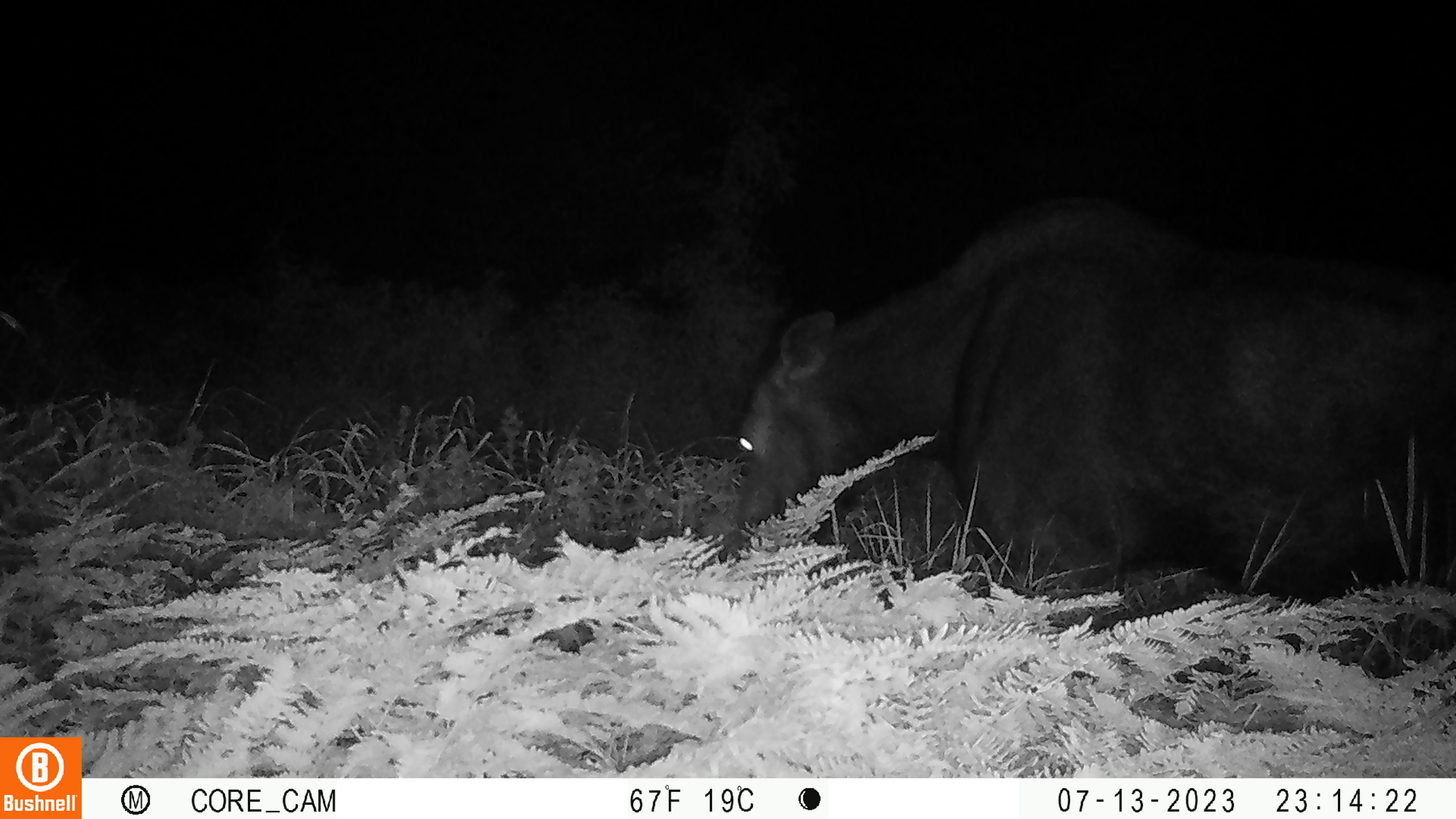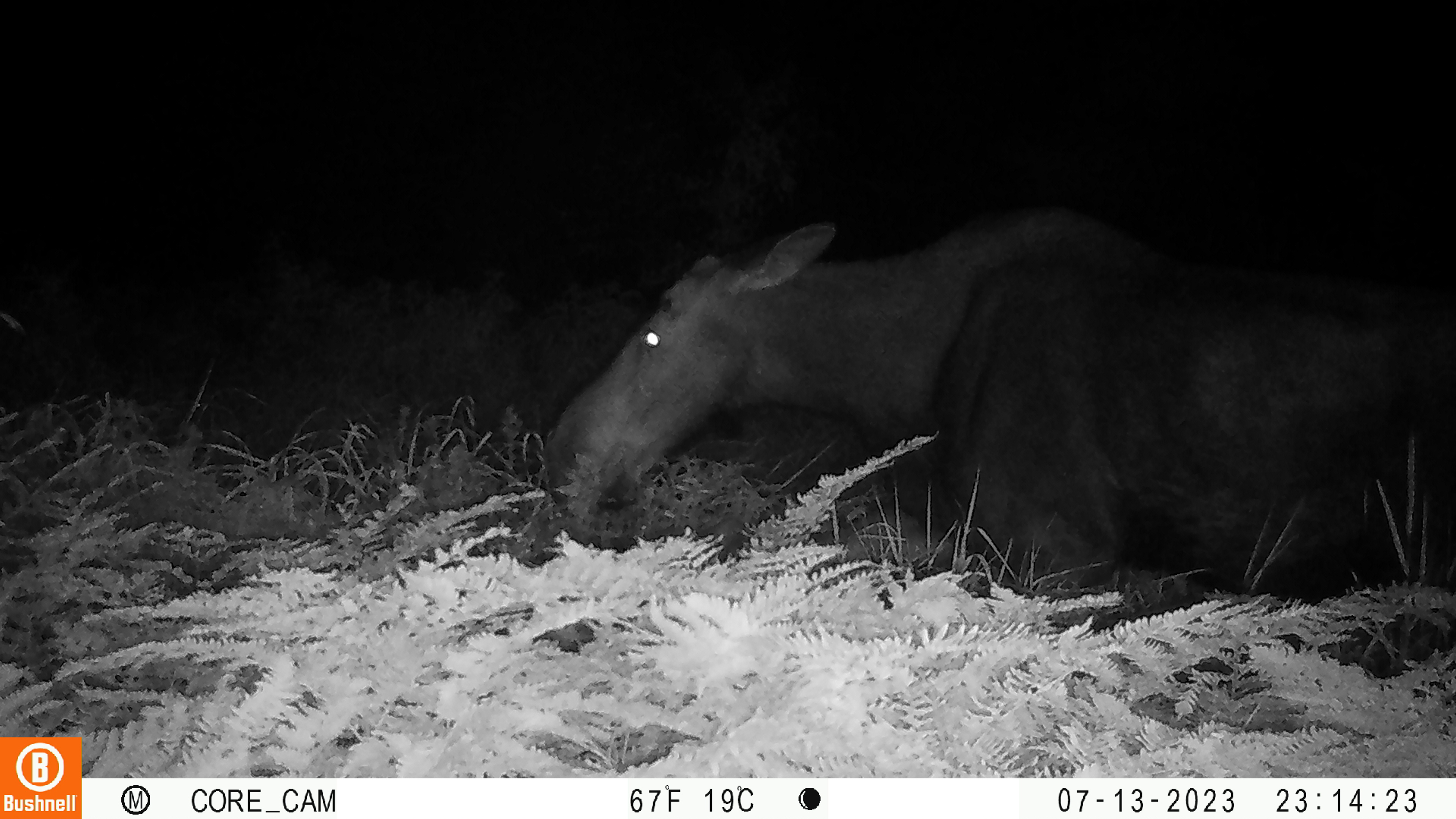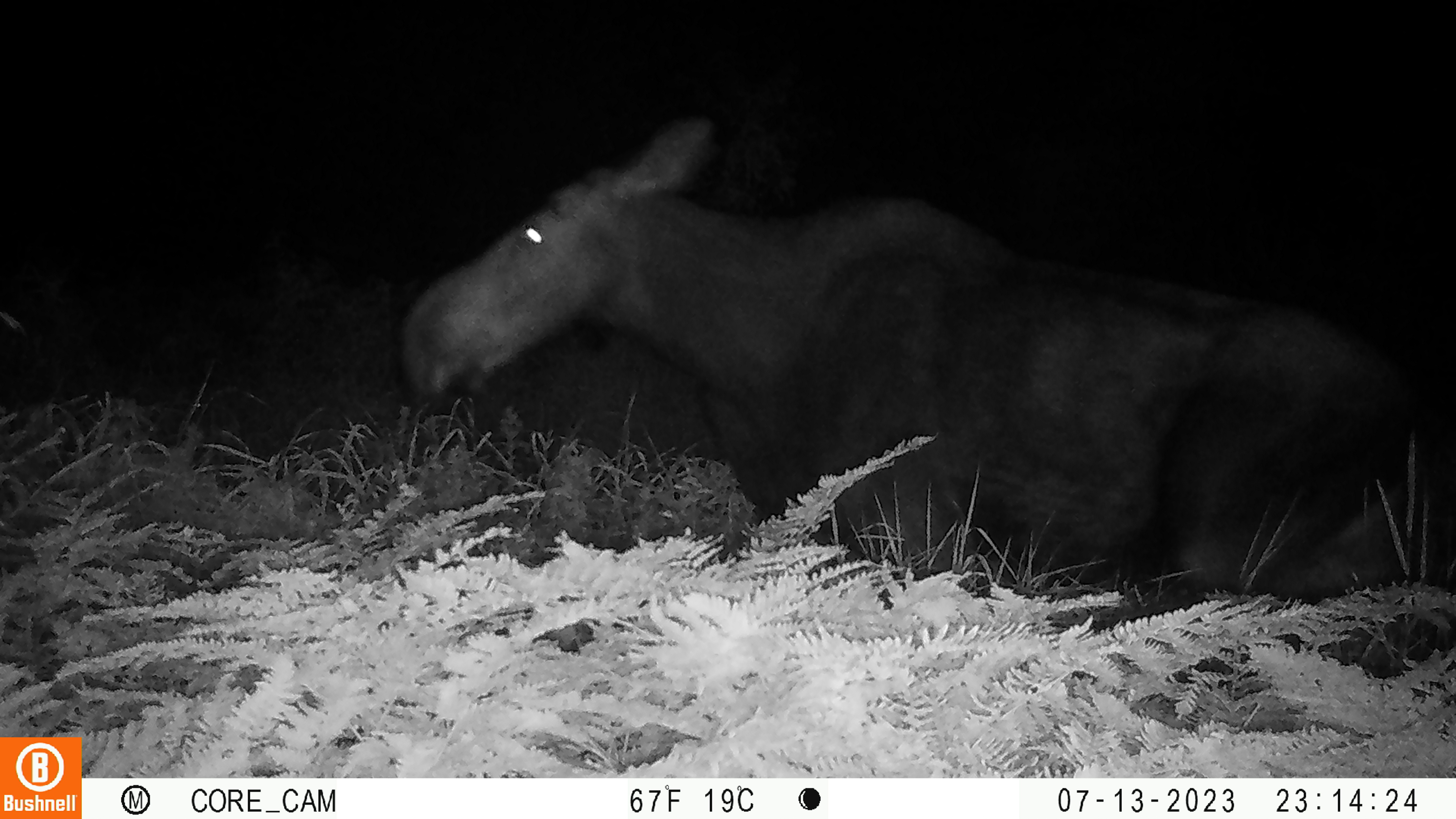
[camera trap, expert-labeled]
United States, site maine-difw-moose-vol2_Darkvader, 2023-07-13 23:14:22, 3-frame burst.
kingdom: Animalia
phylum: Chordata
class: Mammalia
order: Artiodactyla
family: Cervidae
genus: Alces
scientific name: Alces alces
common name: moose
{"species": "moose (Alces alces)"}